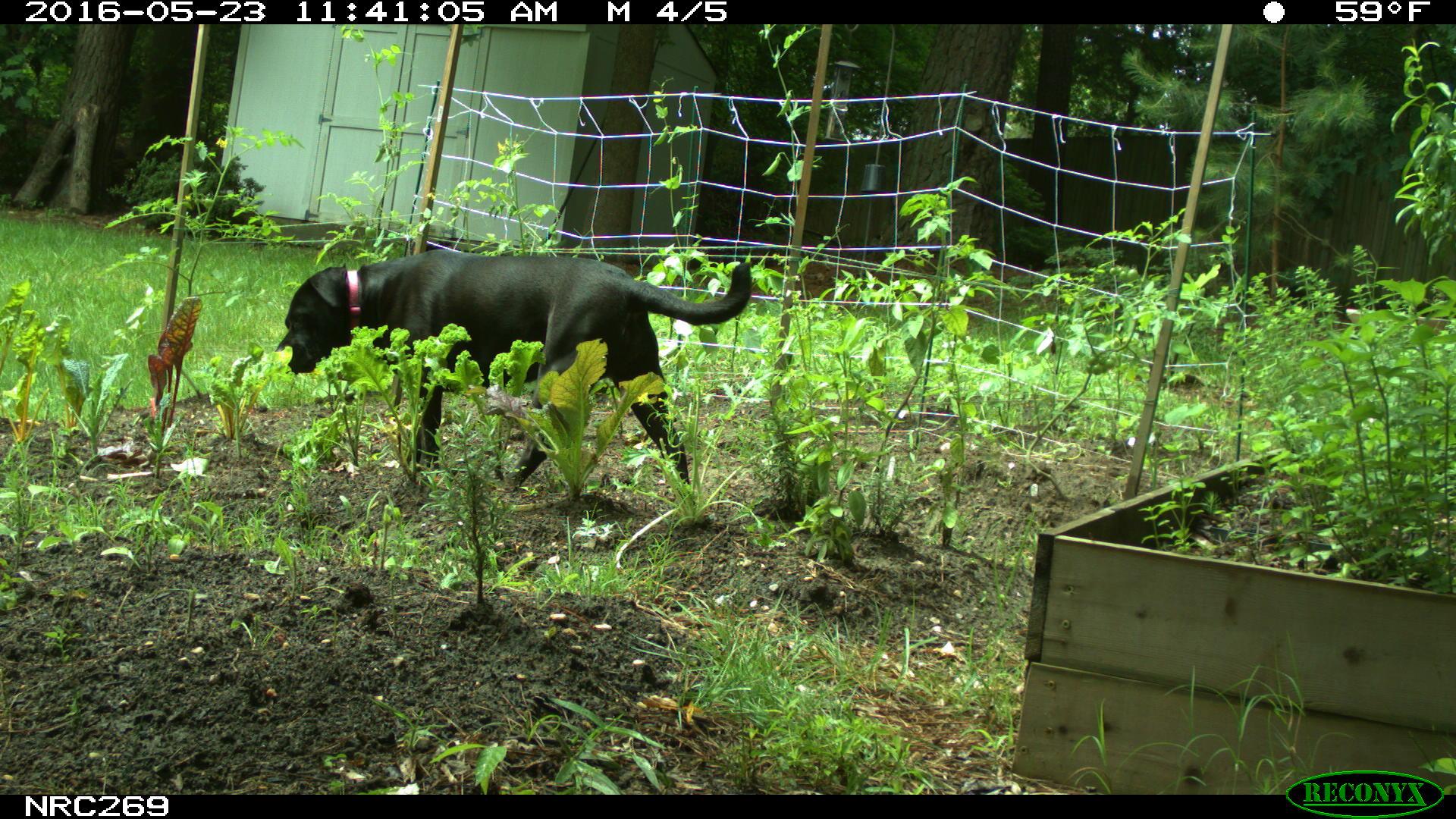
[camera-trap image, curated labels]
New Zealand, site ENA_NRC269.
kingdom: Animalia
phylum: Chordata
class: Mammalia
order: Carnivora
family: Canidae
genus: Canis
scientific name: Canis familiaris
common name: domestic dog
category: dog